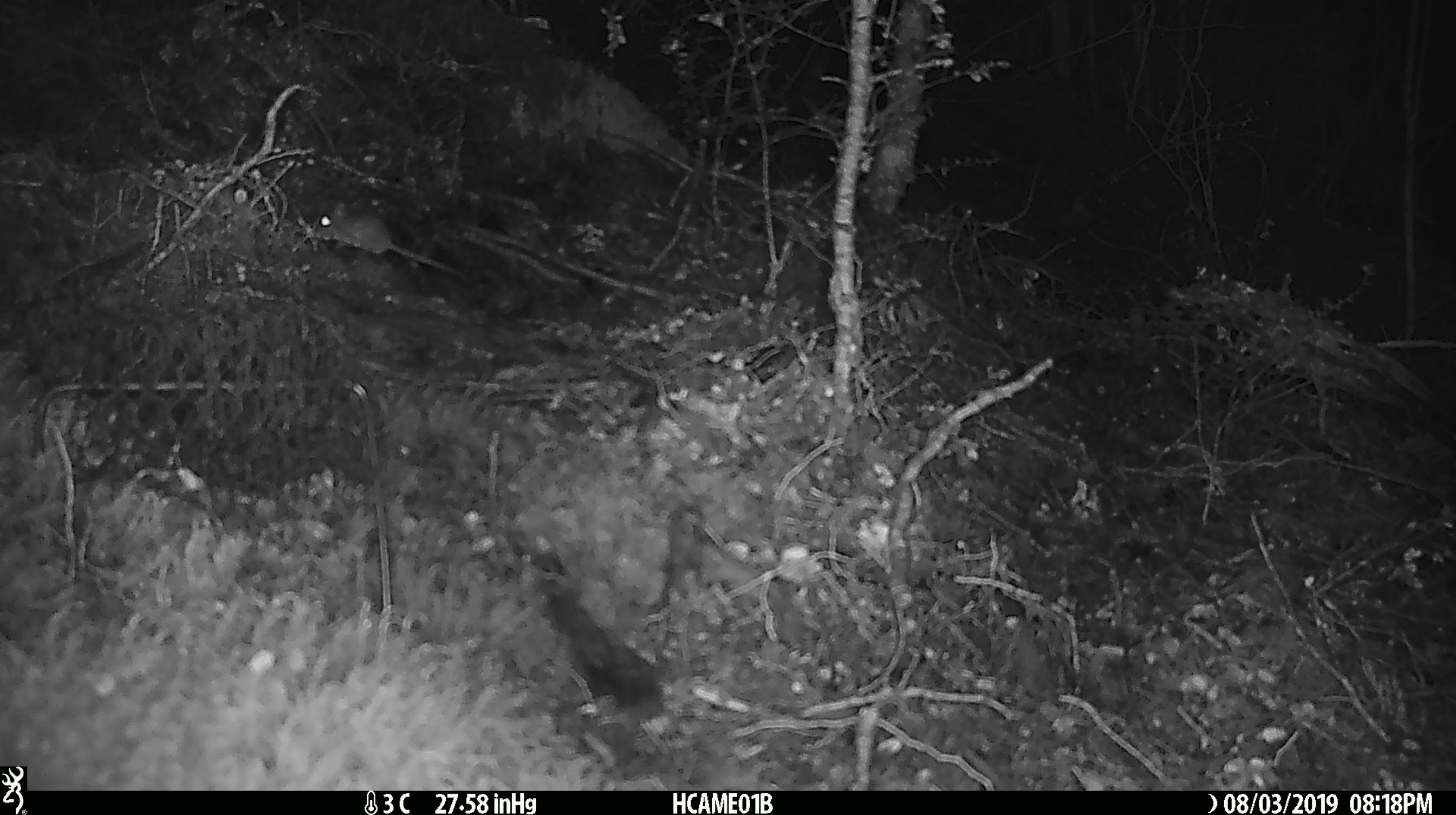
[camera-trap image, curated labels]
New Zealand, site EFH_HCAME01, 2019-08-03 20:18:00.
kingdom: Animalia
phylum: Chordata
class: Mammalia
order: Rodentia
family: Muridae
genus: Mus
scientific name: Mus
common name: mouse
Mouse (Mus).